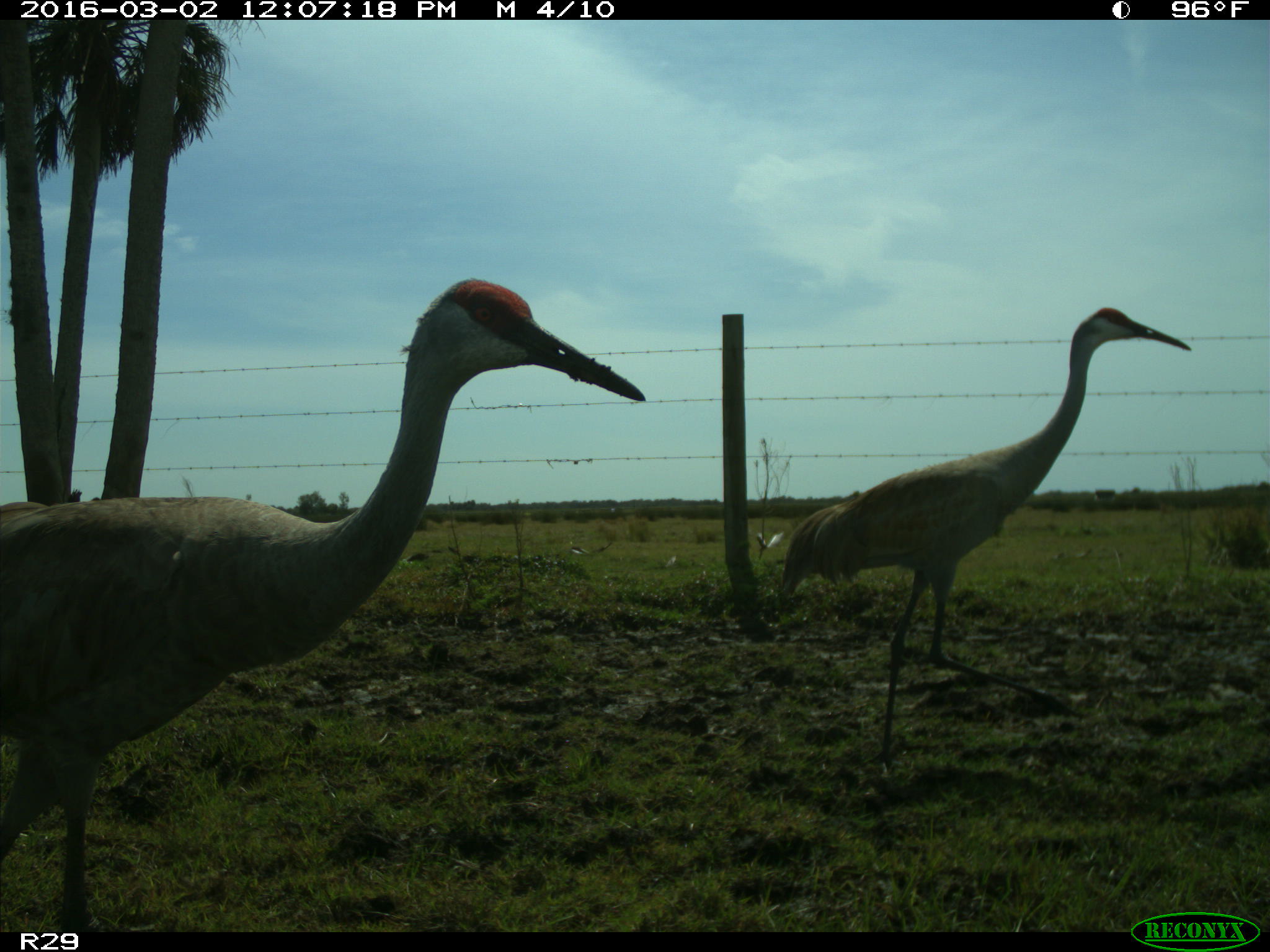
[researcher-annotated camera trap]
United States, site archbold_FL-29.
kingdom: Animalia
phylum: Chordata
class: Aves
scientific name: Aves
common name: birds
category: unidentified bird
Unidentified bird (birds) (Aves).